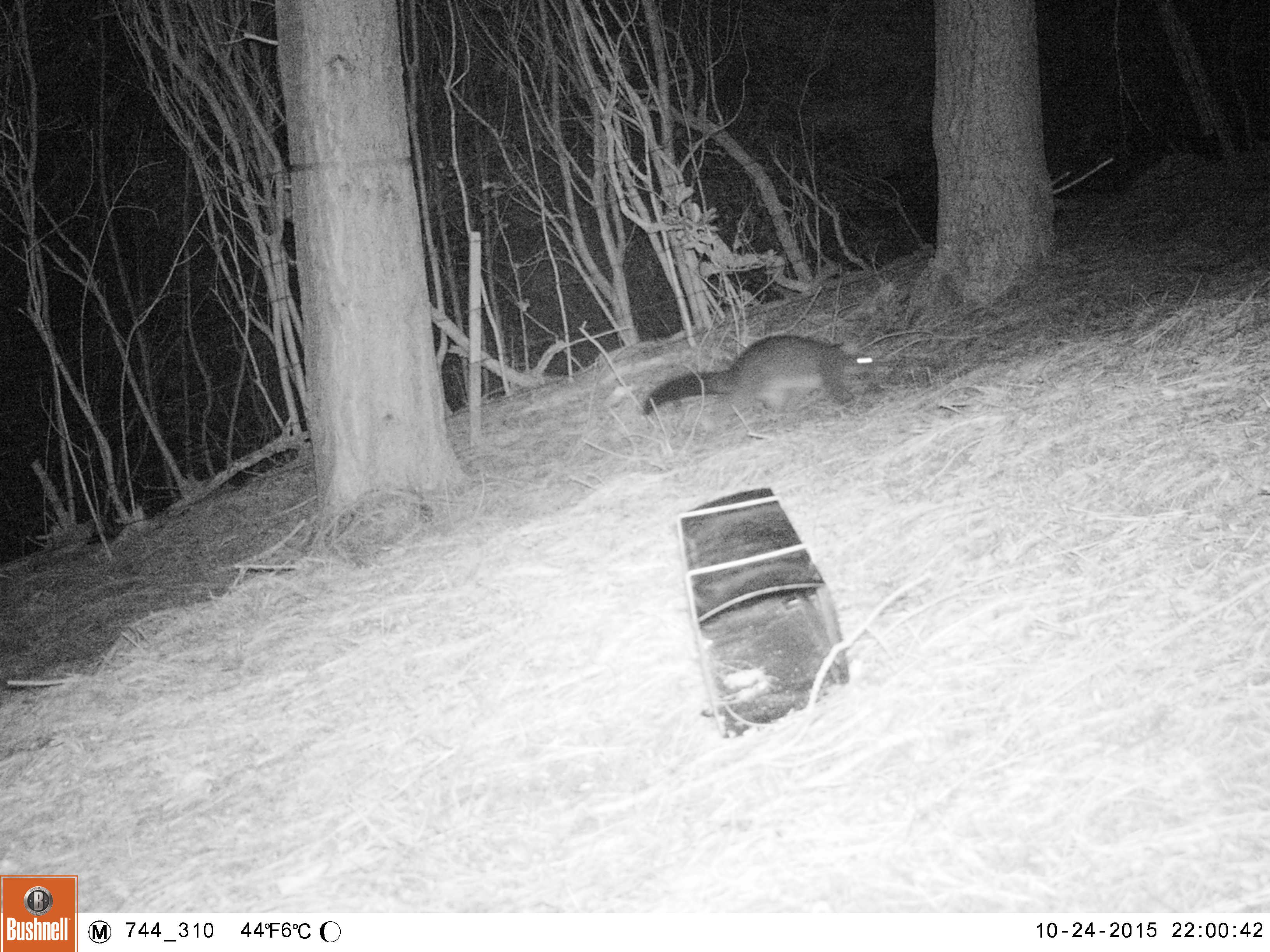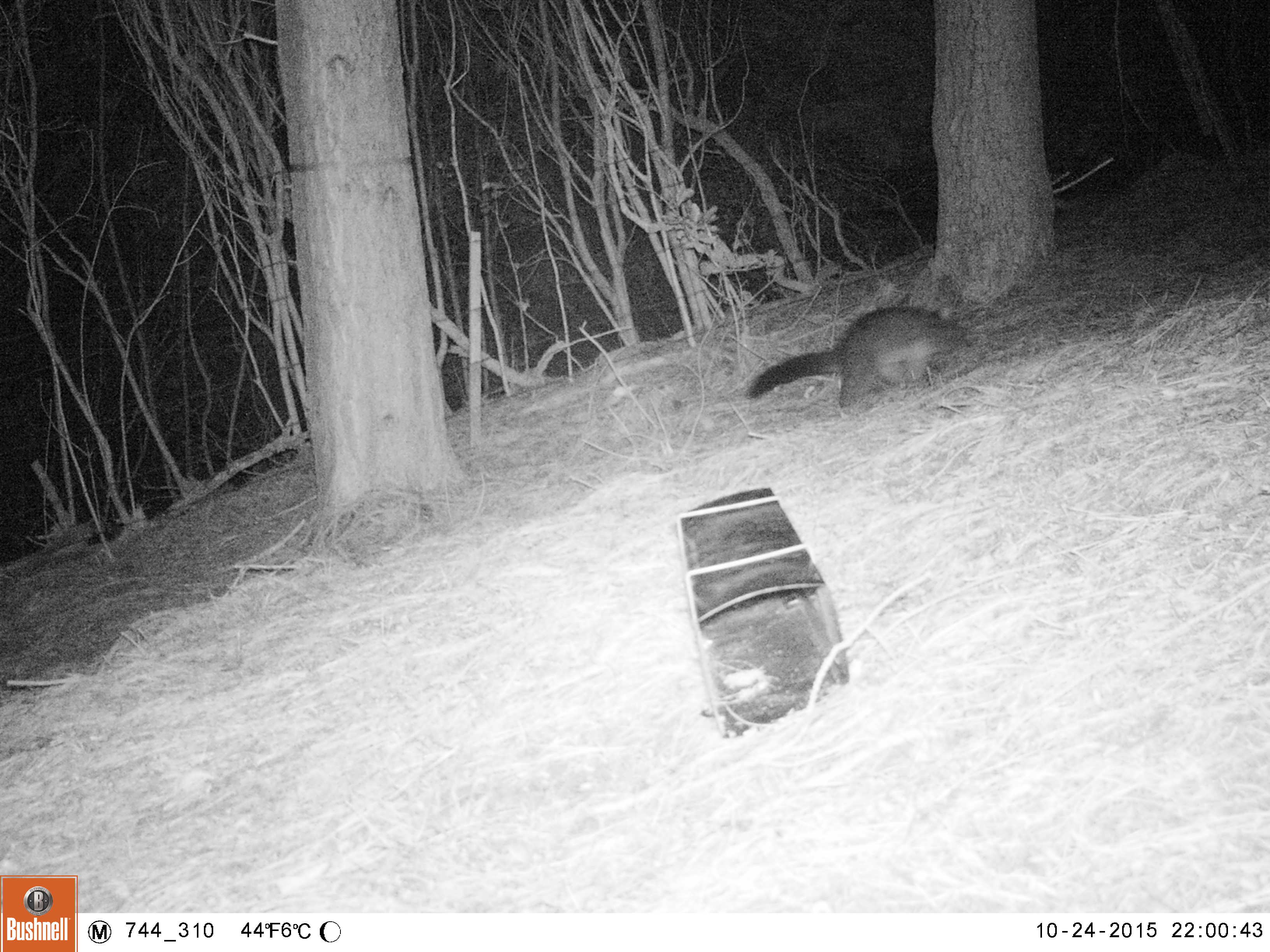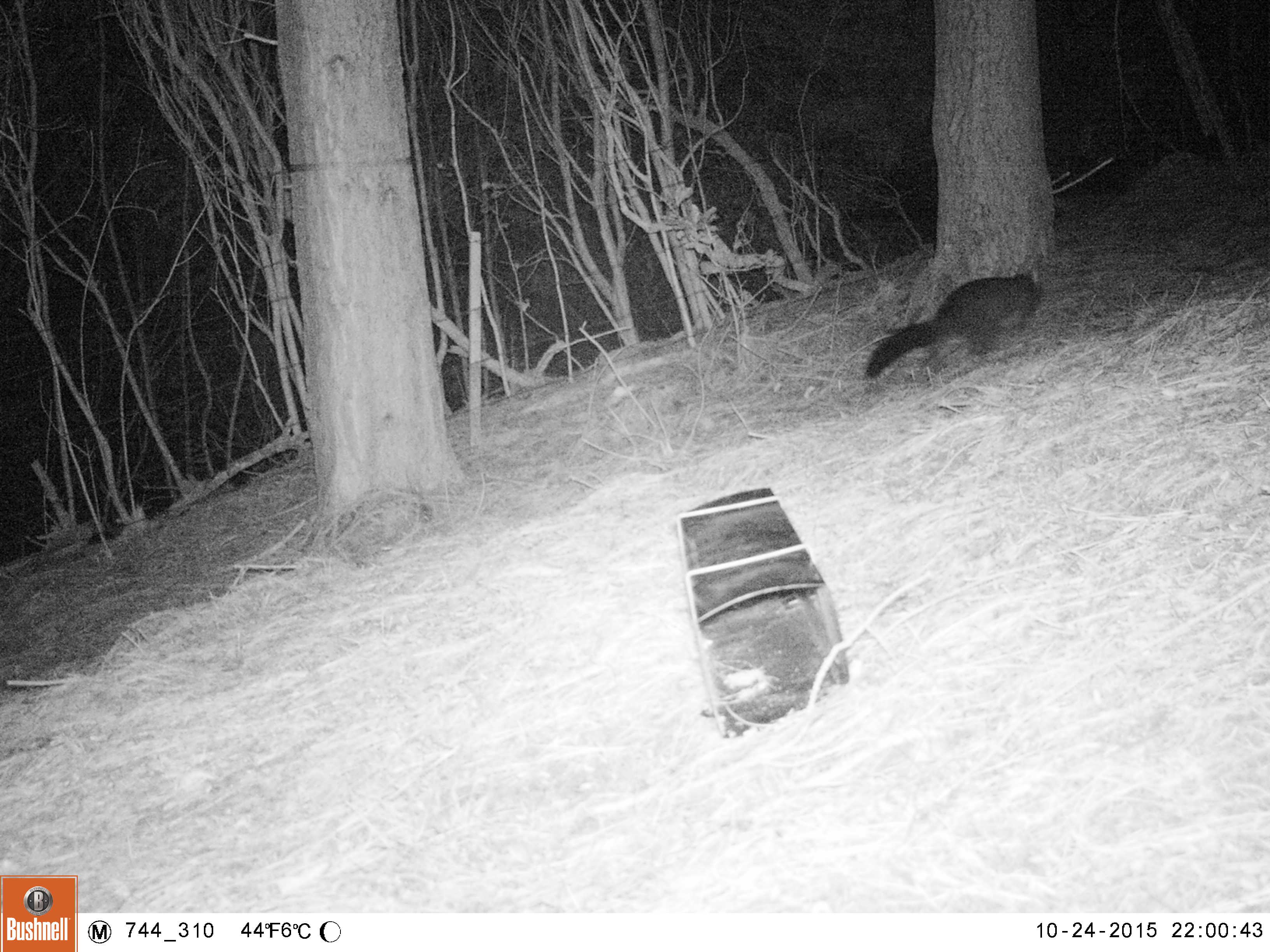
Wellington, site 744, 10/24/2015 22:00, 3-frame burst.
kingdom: Animalia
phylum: Chordata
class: Mammalia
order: Didelphimorphia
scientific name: Didelphimorphia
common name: possum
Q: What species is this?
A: Possum (Didelphimorphia).